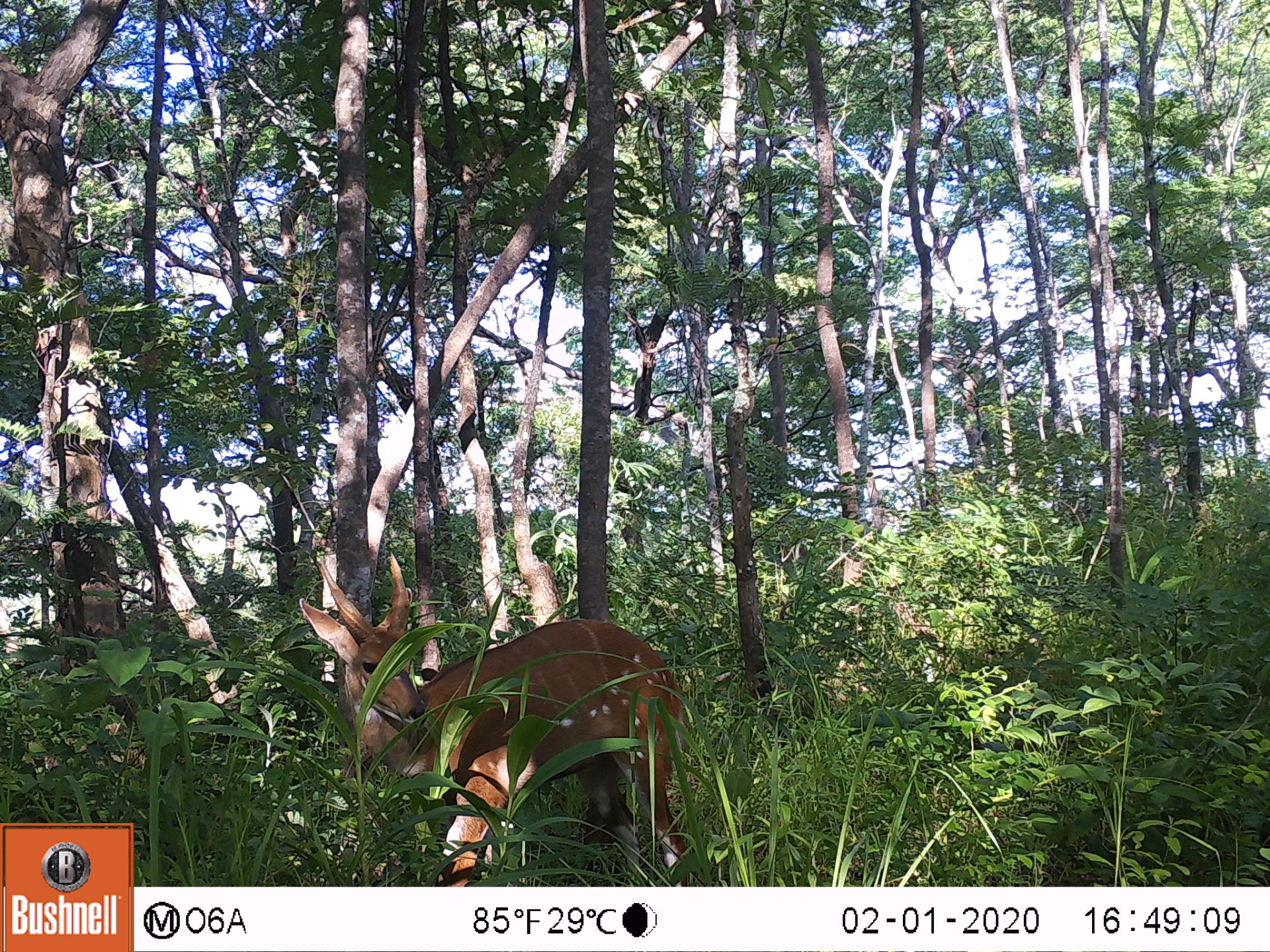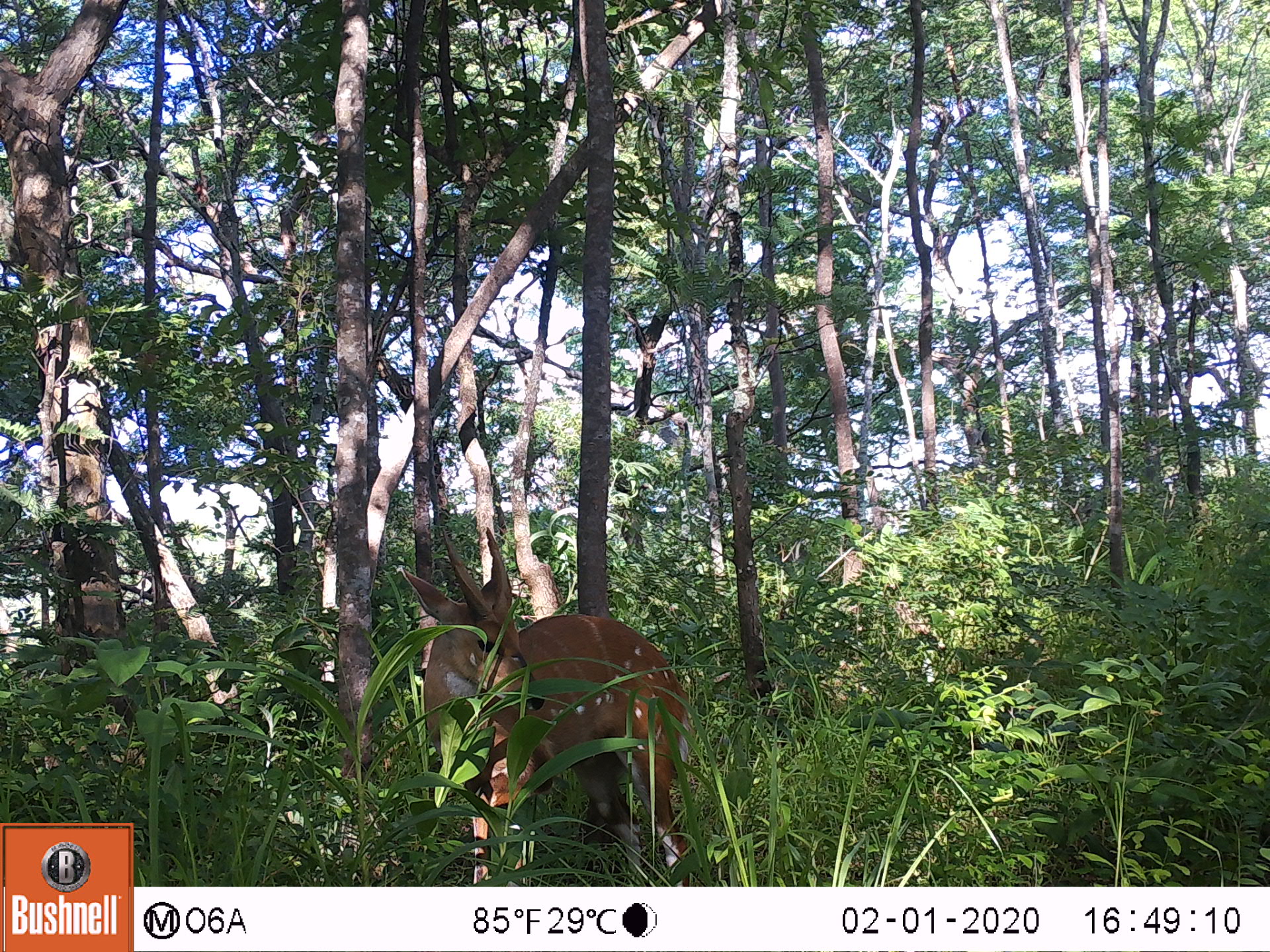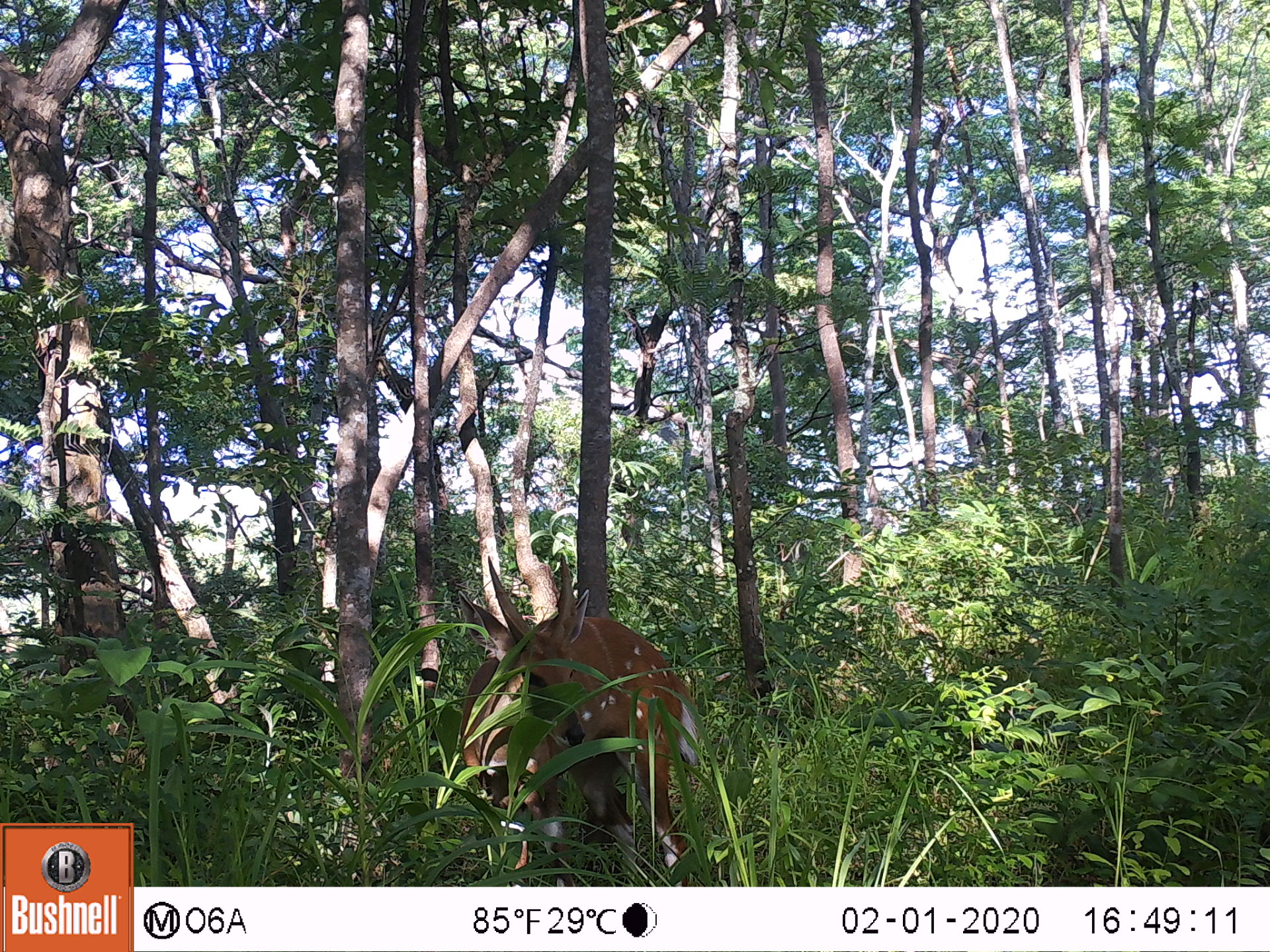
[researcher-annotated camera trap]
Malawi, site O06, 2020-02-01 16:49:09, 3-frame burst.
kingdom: Animalia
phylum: Chordata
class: Mammalia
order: Artiodactyla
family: Bovidae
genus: Tragelaphus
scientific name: Tragelaphus sylvaticus sylvaticus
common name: cape bushbuck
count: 1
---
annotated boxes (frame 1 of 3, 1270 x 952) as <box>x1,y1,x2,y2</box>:
cape bushbuck: <box>299,548,695,885</box>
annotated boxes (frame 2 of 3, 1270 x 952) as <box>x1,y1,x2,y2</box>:
cape bushbuck: <box>399,520,701,886</box>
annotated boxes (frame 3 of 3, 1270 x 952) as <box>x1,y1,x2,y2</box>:
cape bushbuck: <box>446,544,704,885</box>